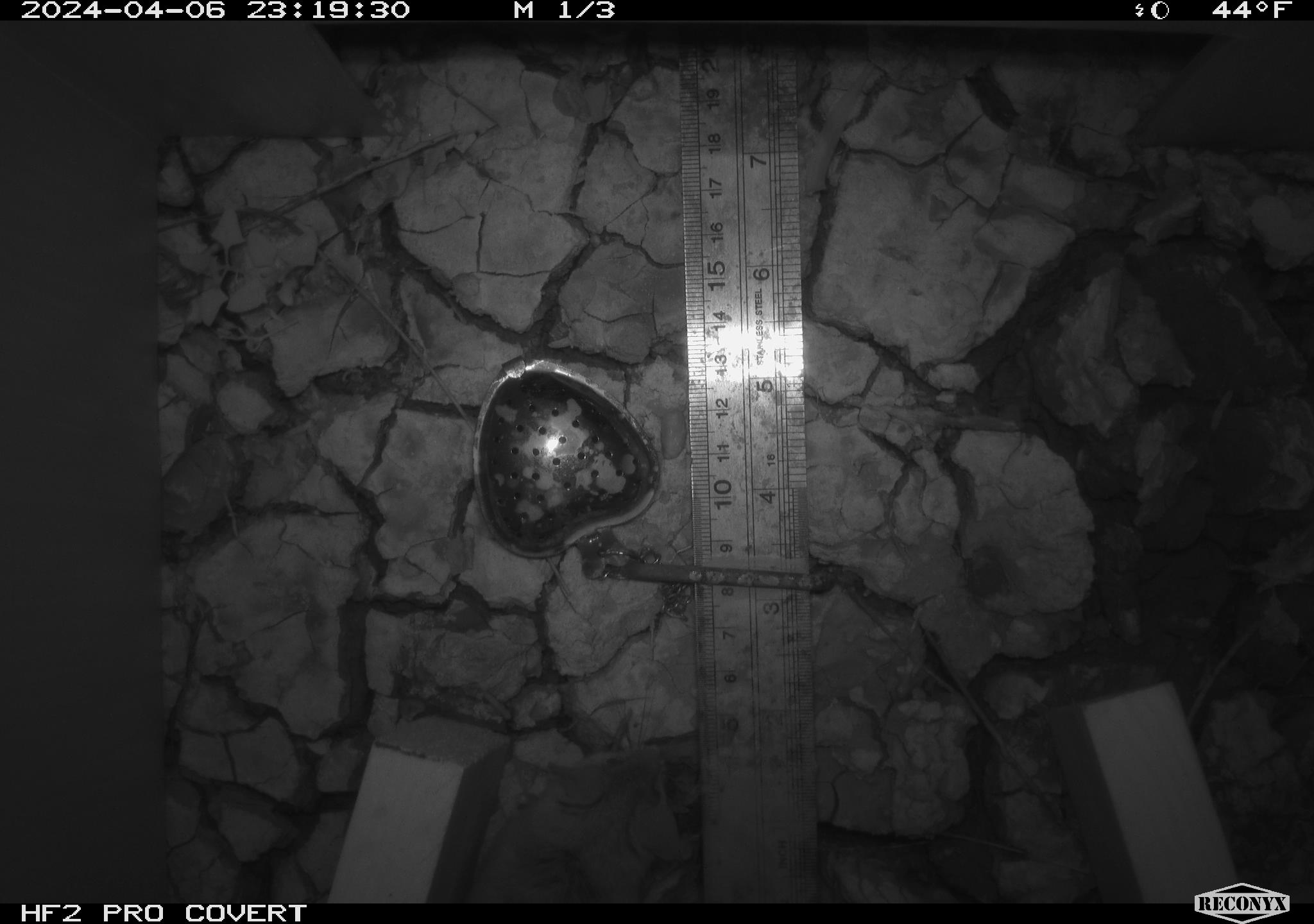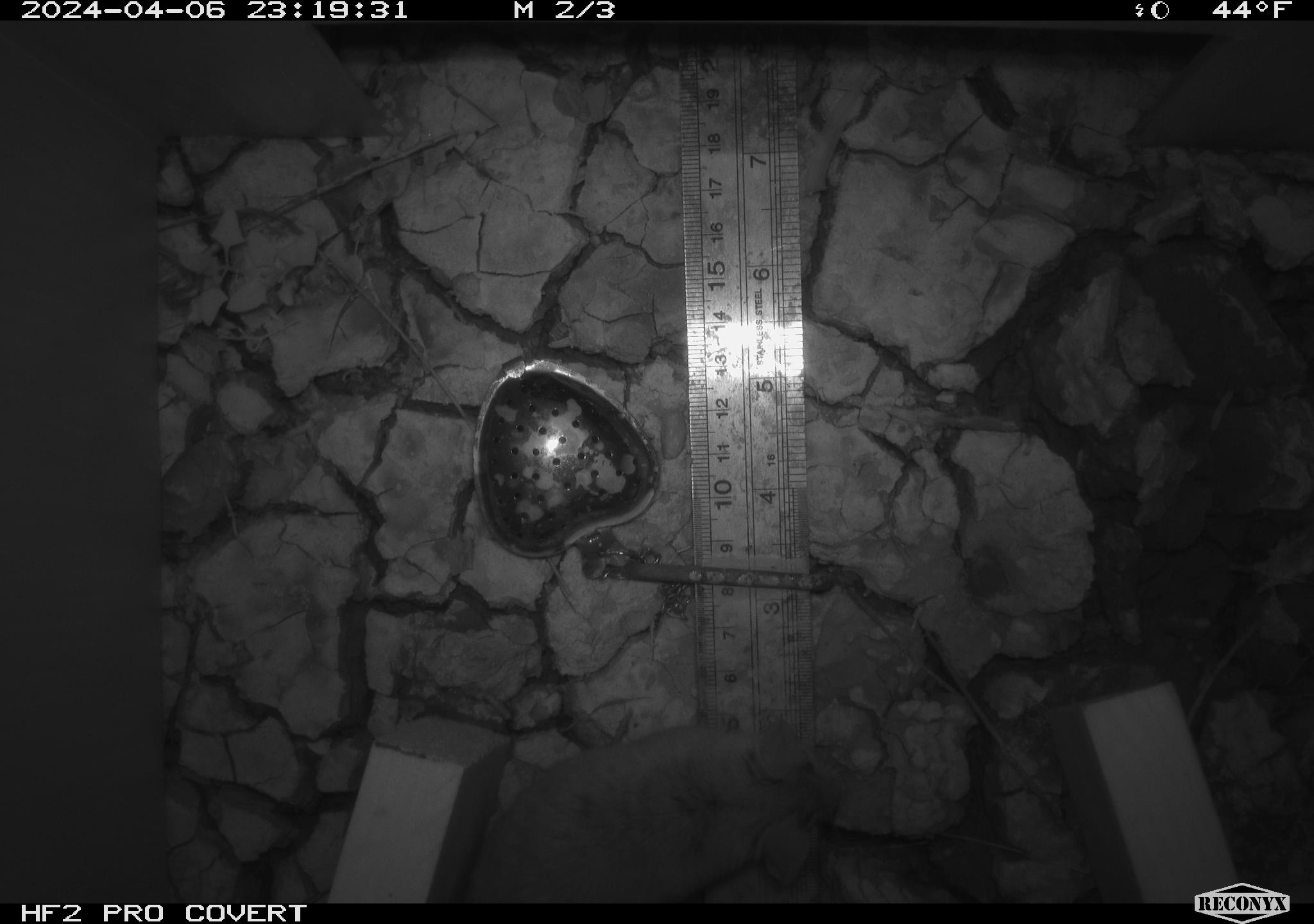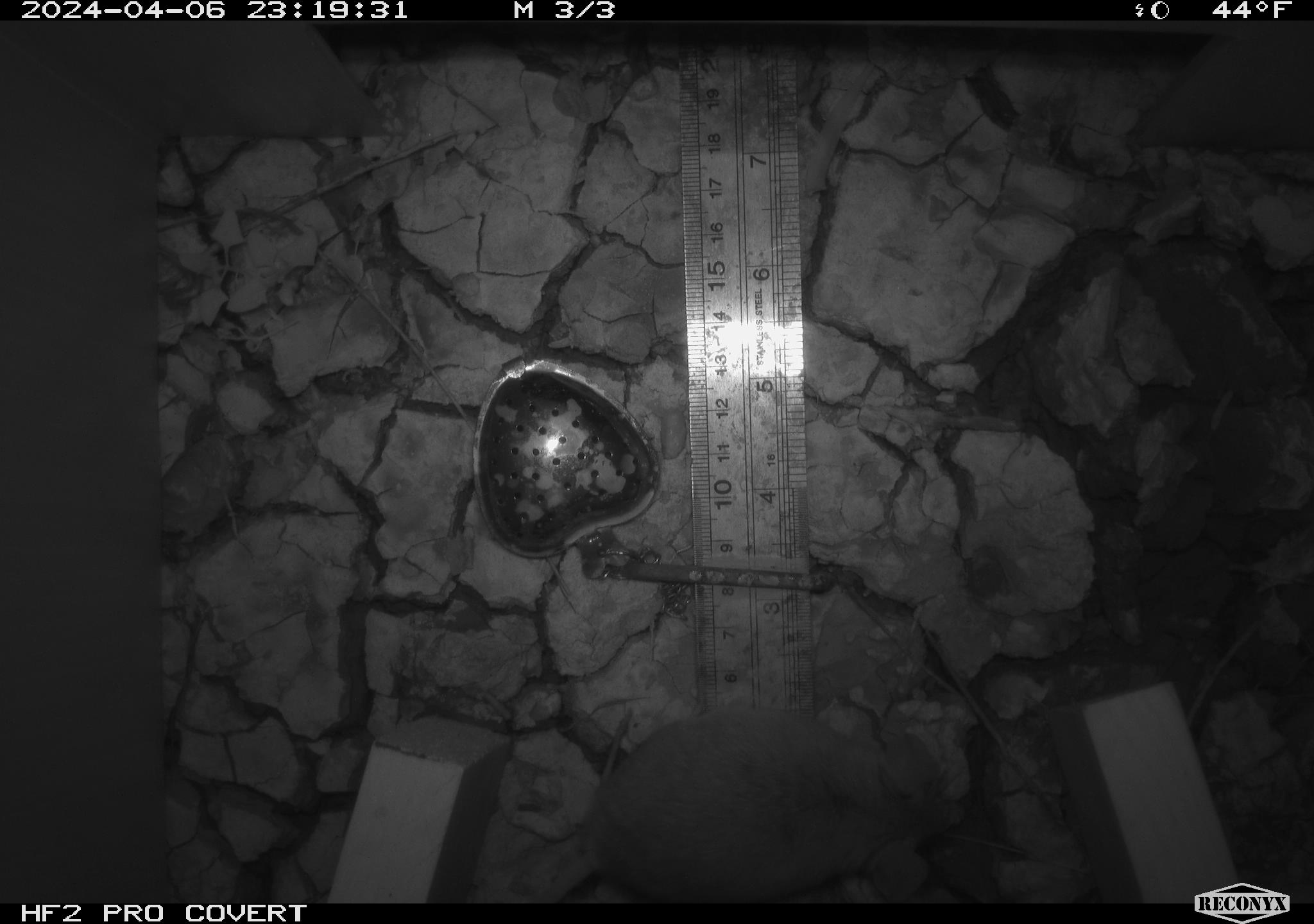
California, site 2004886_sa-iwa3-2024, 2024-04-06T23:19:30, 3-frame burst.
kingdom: Animalia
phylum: Chordata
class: Mammalia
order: Rodentia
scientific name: Rodentia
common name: mouse species